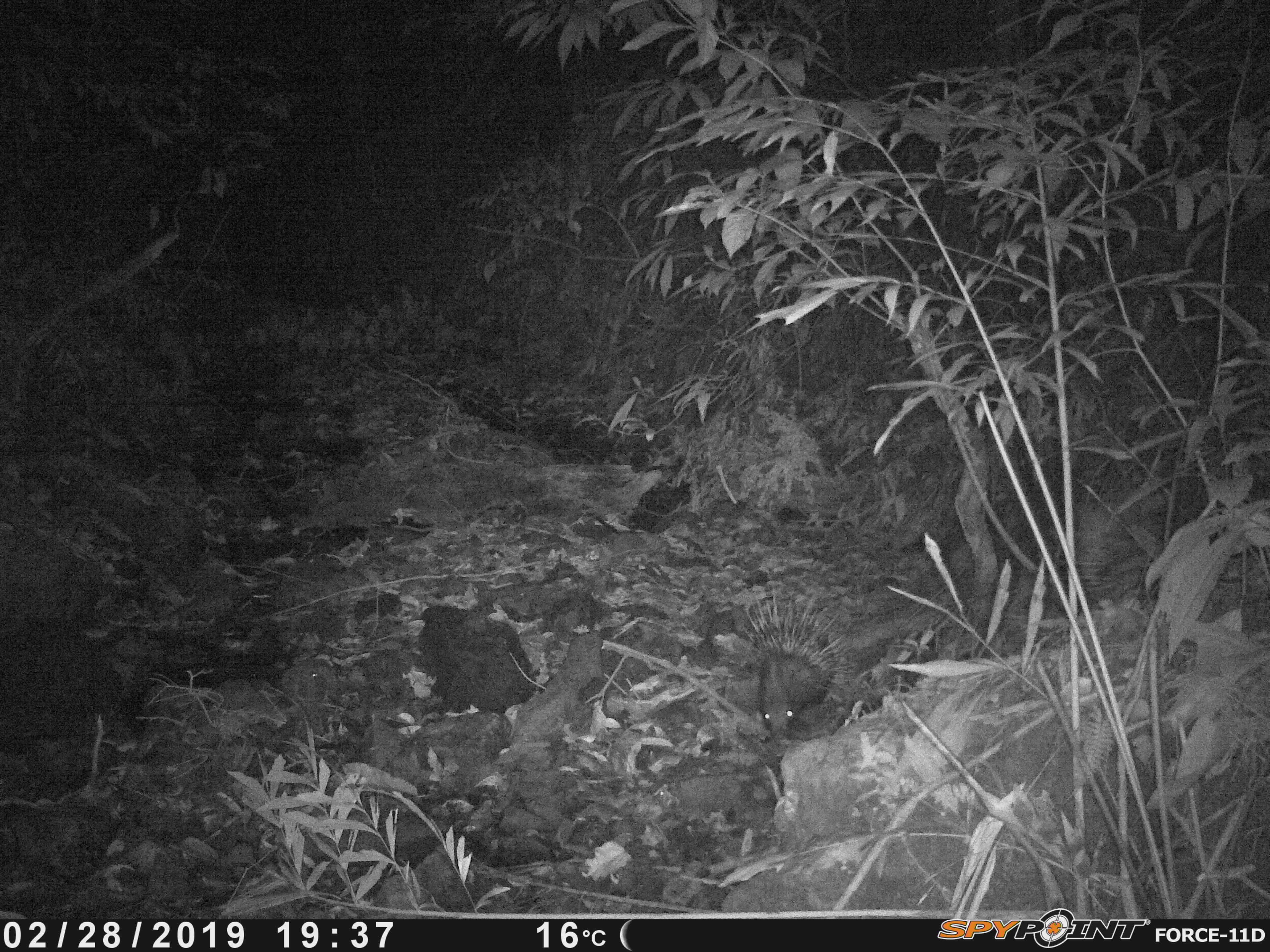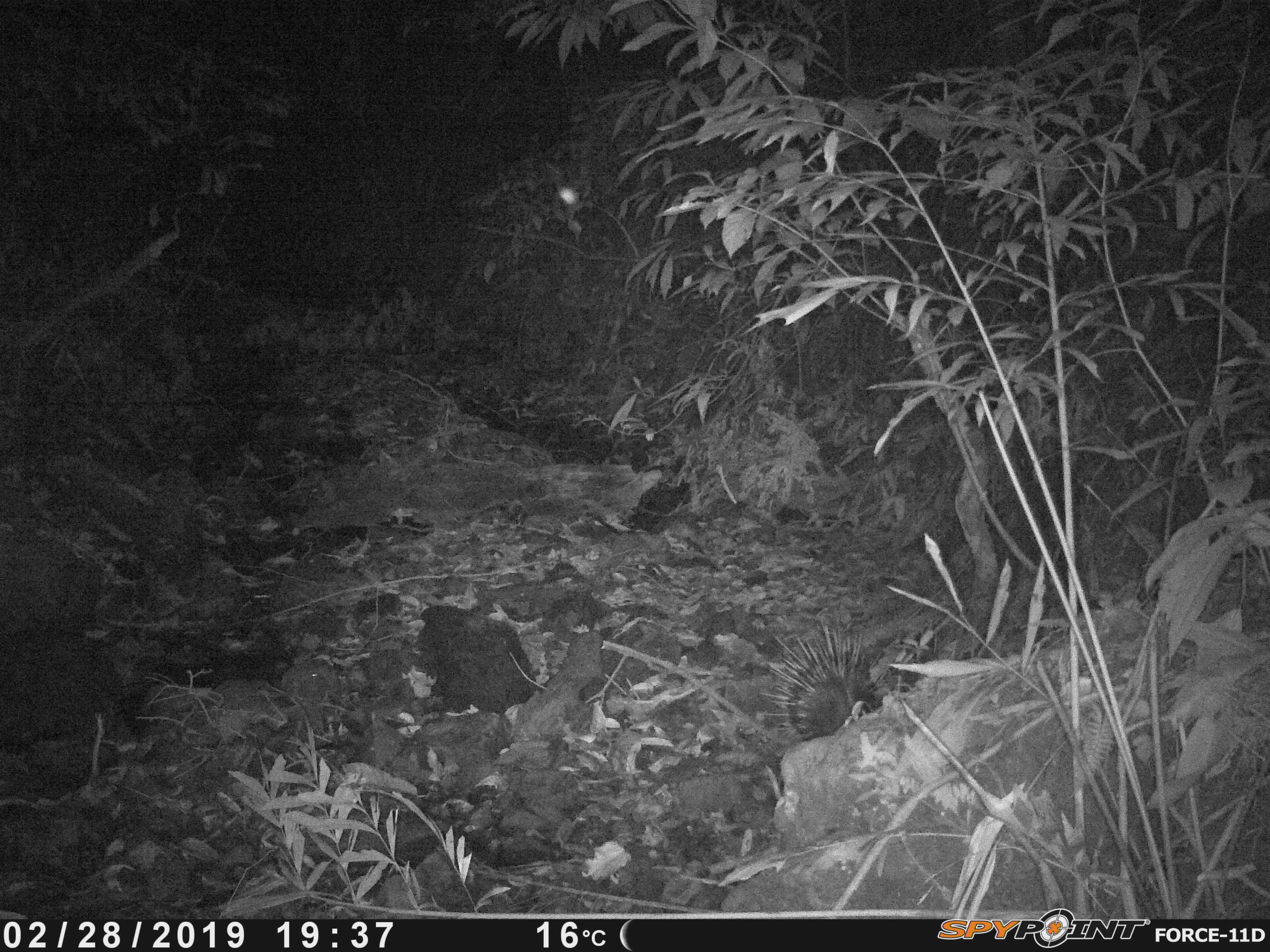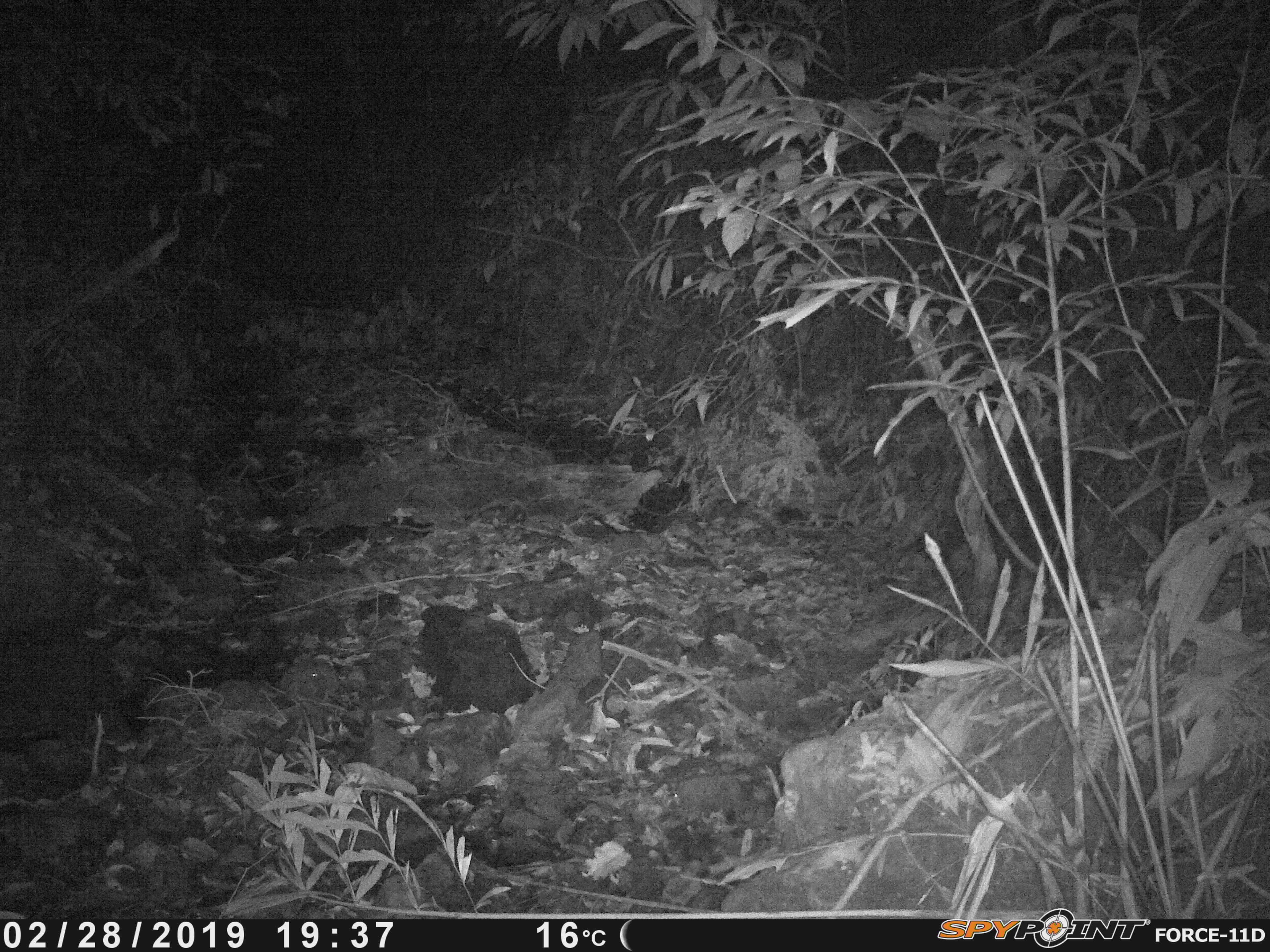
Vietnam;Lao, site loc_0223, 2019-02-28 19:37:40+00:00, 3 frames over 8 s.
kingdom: Animalia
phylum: Chordata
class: Mammalia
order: Rodentia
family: Hystricidae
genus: Hystrix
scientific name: Hystrix brachyura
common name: malayan porcupine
Malayan porcupine (Hystrix brachyura). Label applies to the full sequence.